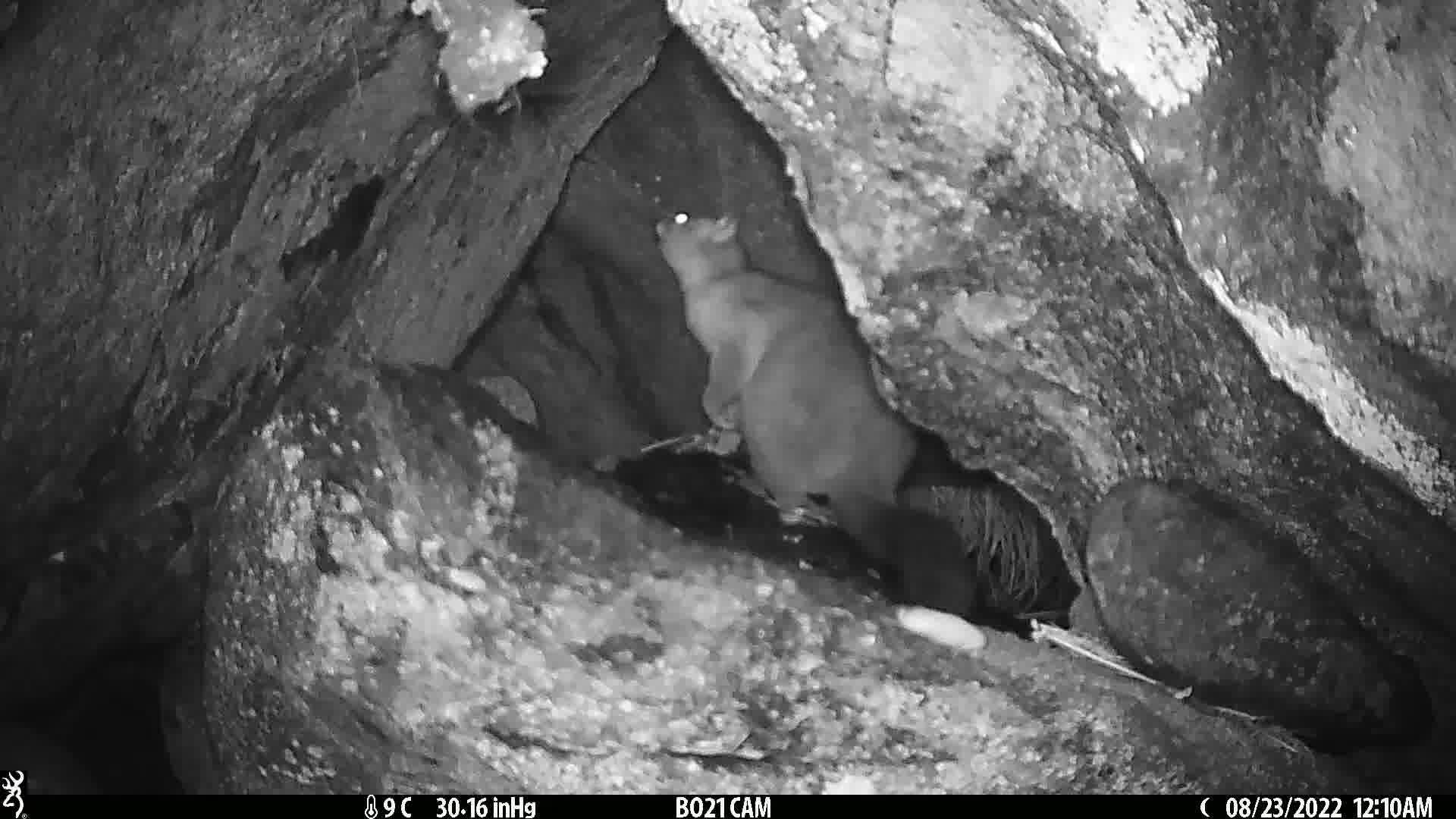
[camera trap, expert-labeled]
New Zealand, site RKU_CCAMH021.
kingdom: Animalia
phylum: Chordata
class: Mammalia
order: Diprotodontia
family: Phalangeridae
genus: Trichosurus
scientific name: Trichosurus vulpecula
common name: common brushtail possum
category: possum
Possum (common brushtail possum) (Trichosurus vulpecula).